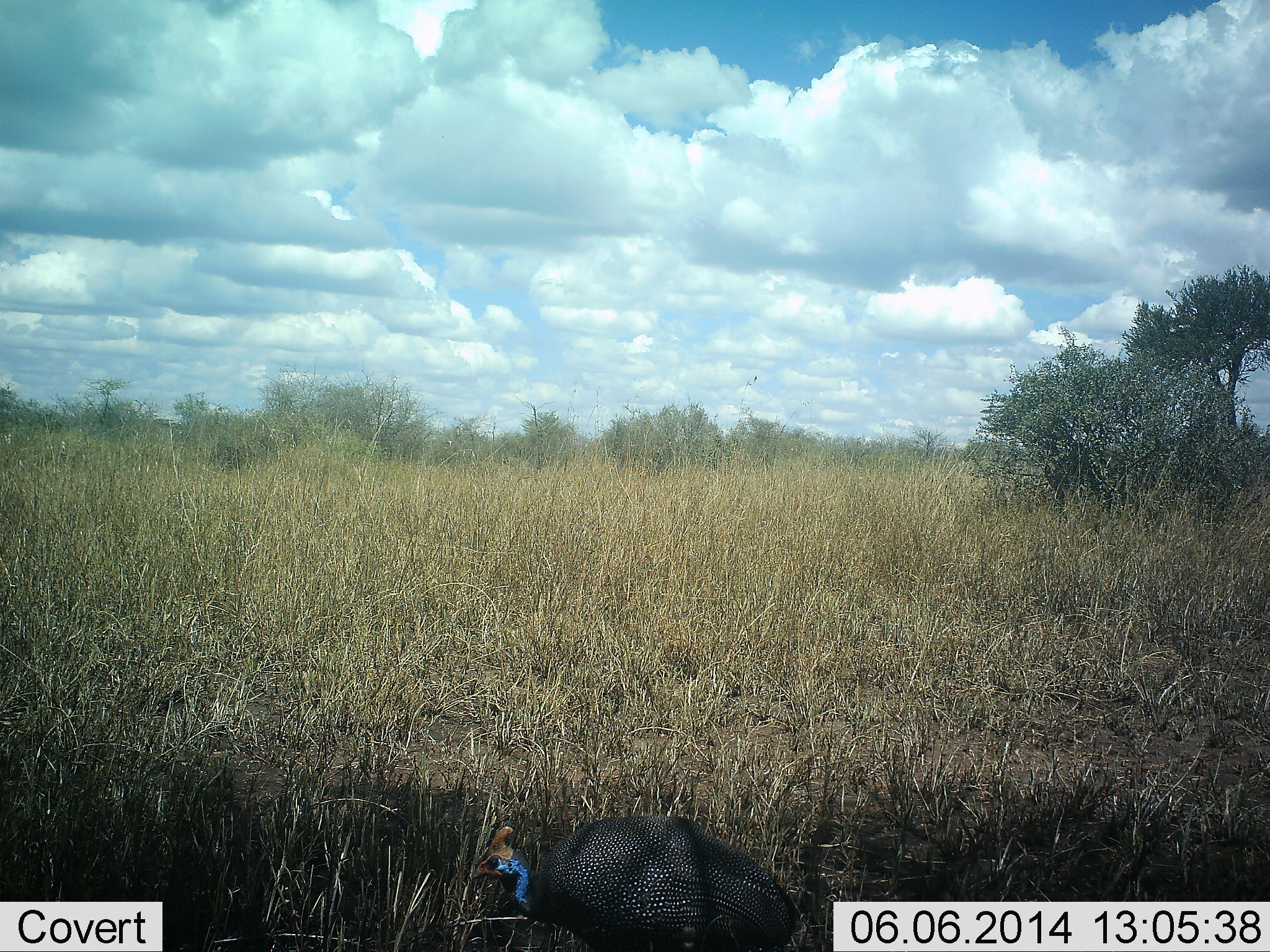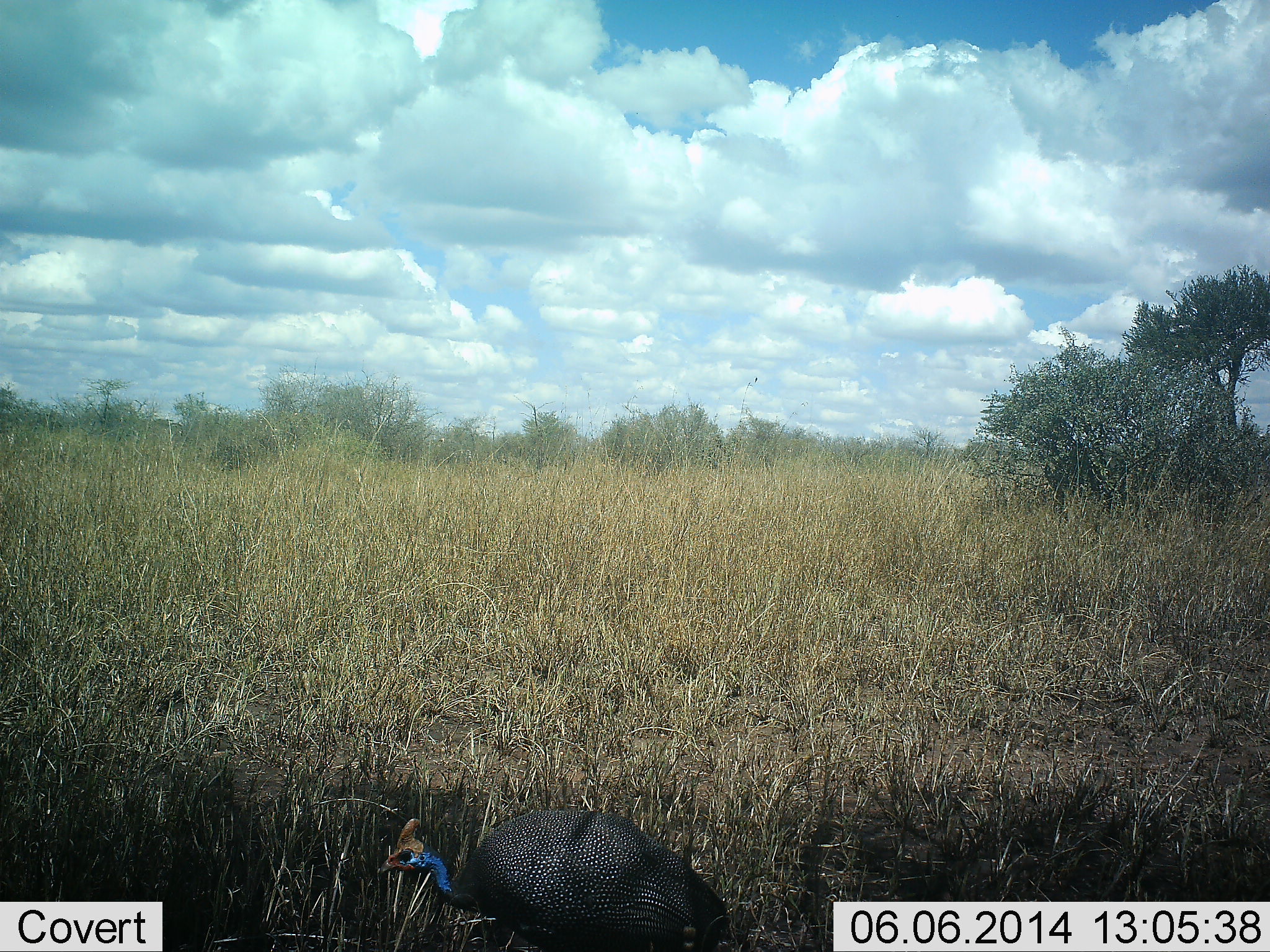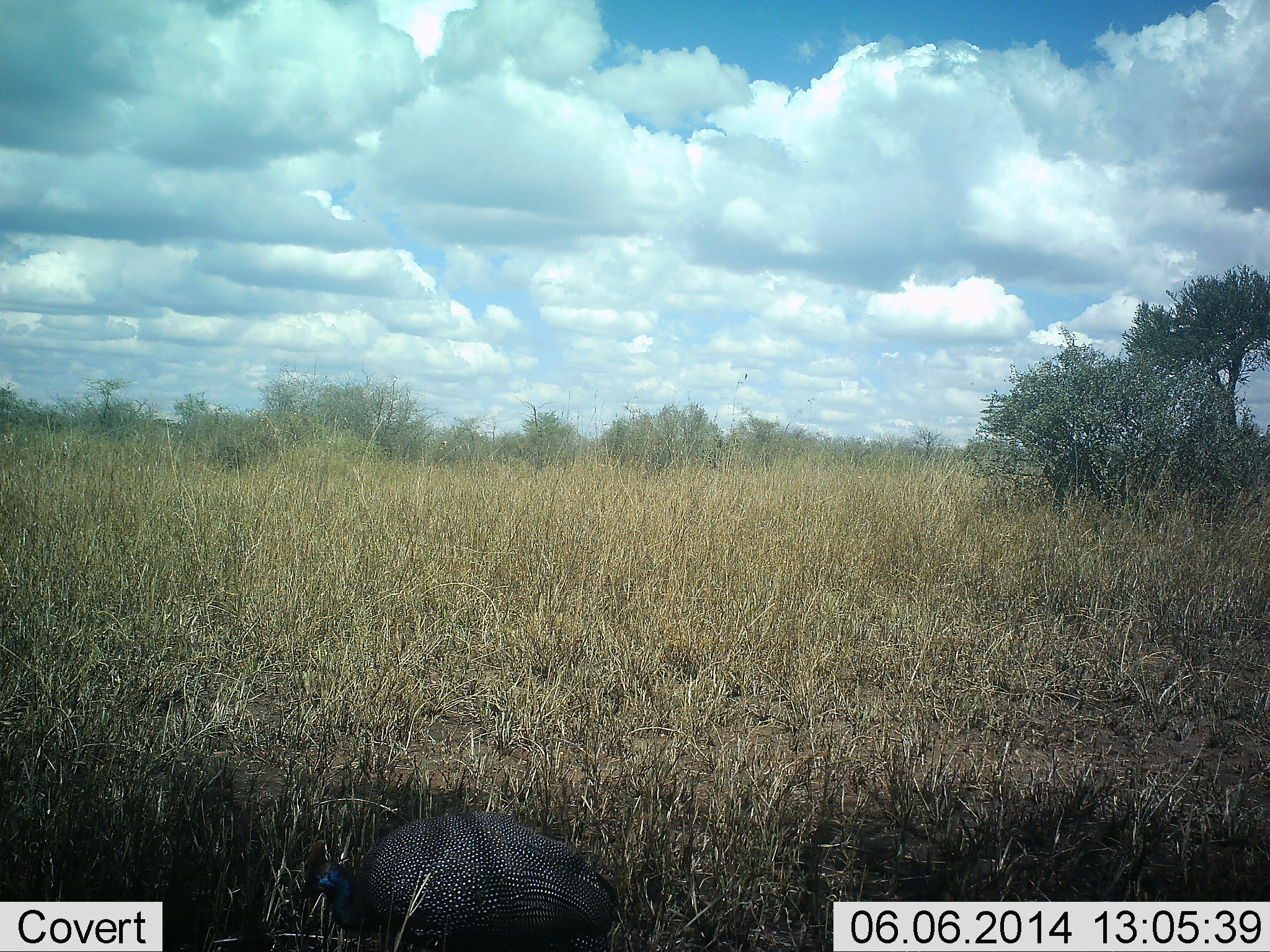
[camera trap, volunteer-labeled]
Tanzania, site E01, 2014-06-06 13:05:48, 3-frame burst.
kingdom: Animalia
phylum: Chordata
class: Aves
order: Galliformes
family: Numididae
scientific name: Numididae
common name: guinea fowl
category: guineafowl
Guineafowl (guinea fowl) (Numididae), count 1. Behavior (volunteer vote fractions): standing 20%, resting 0%, moving 70%, interacting 0%. Young present (vote fraction): 0%. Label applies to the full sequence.